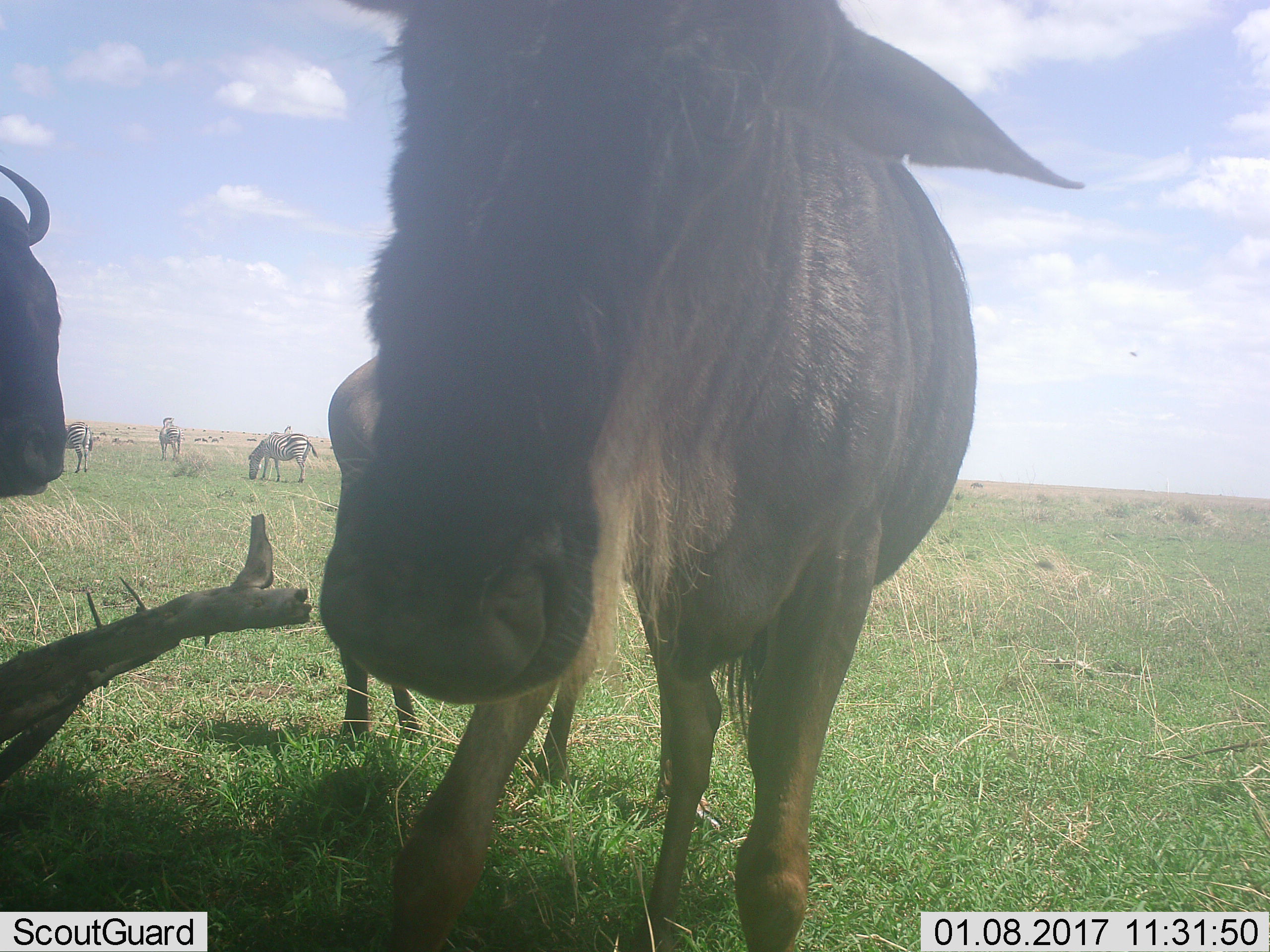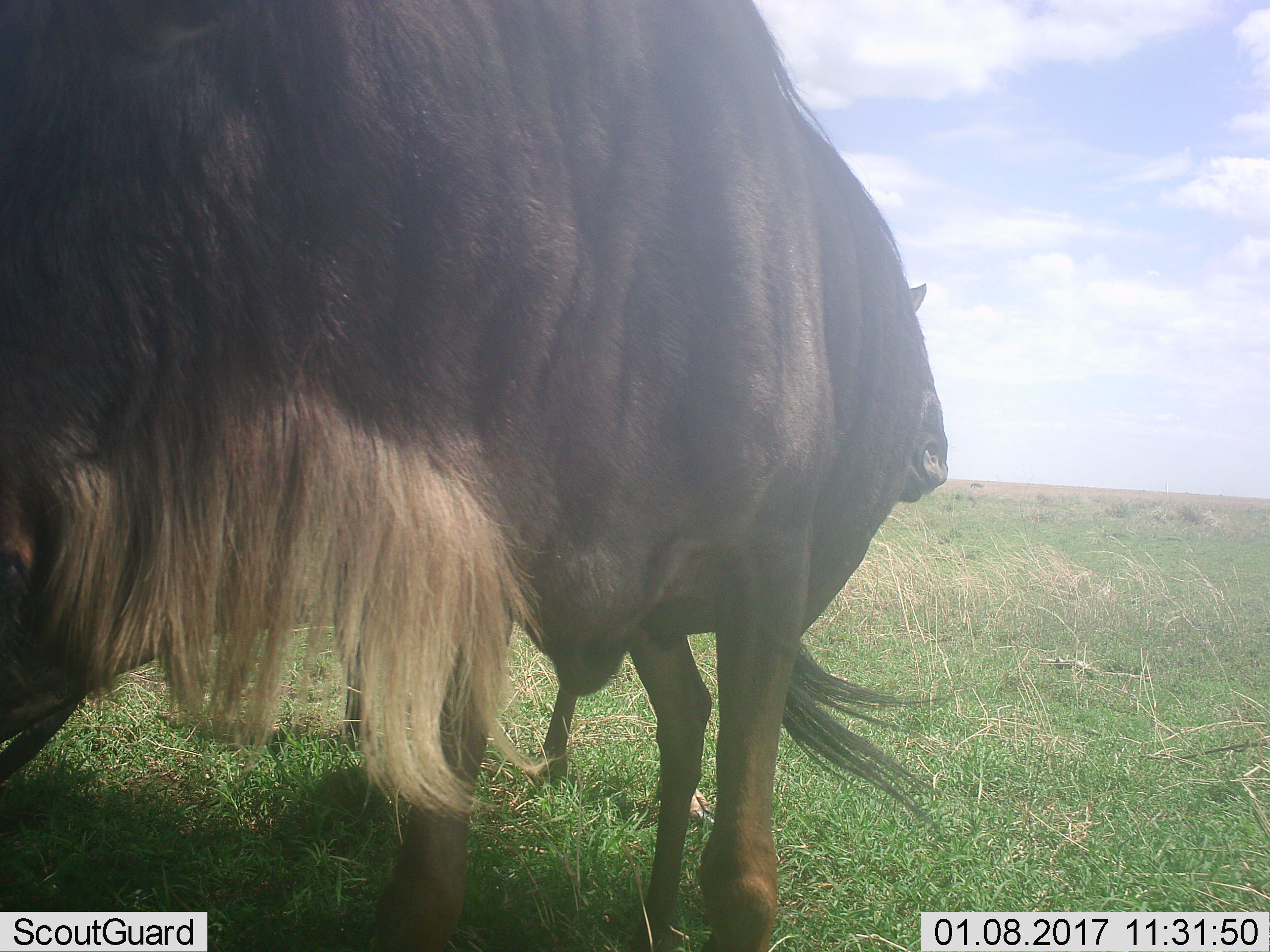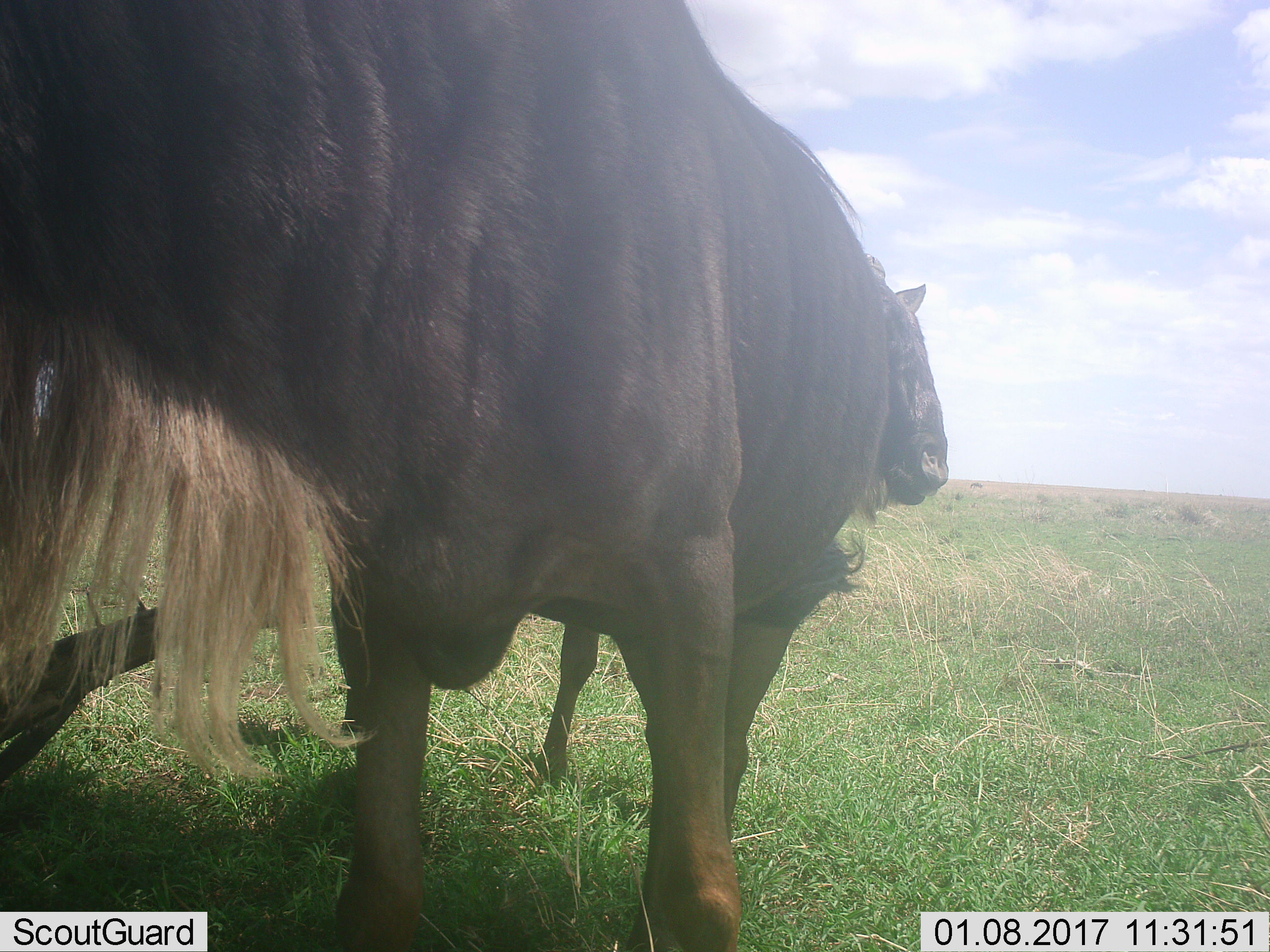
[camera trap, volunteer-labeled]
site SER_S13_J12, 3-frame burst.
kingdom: Animalia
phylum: Chordata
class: Mammalia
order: Artiodactyla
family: Bovidae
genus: Connochaetes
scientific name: Connochaetes taurinus taurinus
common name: blue wildebeest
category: wildebeestblue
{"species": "wildebeestblue (blue wildebeest) (Connochaetes taurinus taurinus)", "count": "3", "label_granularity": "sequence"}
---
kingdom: Animalia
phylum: Chordata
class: Mammalia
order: Perissodactyla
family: Equidae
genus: Equus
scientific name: Equus quagga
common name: plains zebra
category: zebraplains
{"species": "zebraplains (plains zebra) (Equus quagga)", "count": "3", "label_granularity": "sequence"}